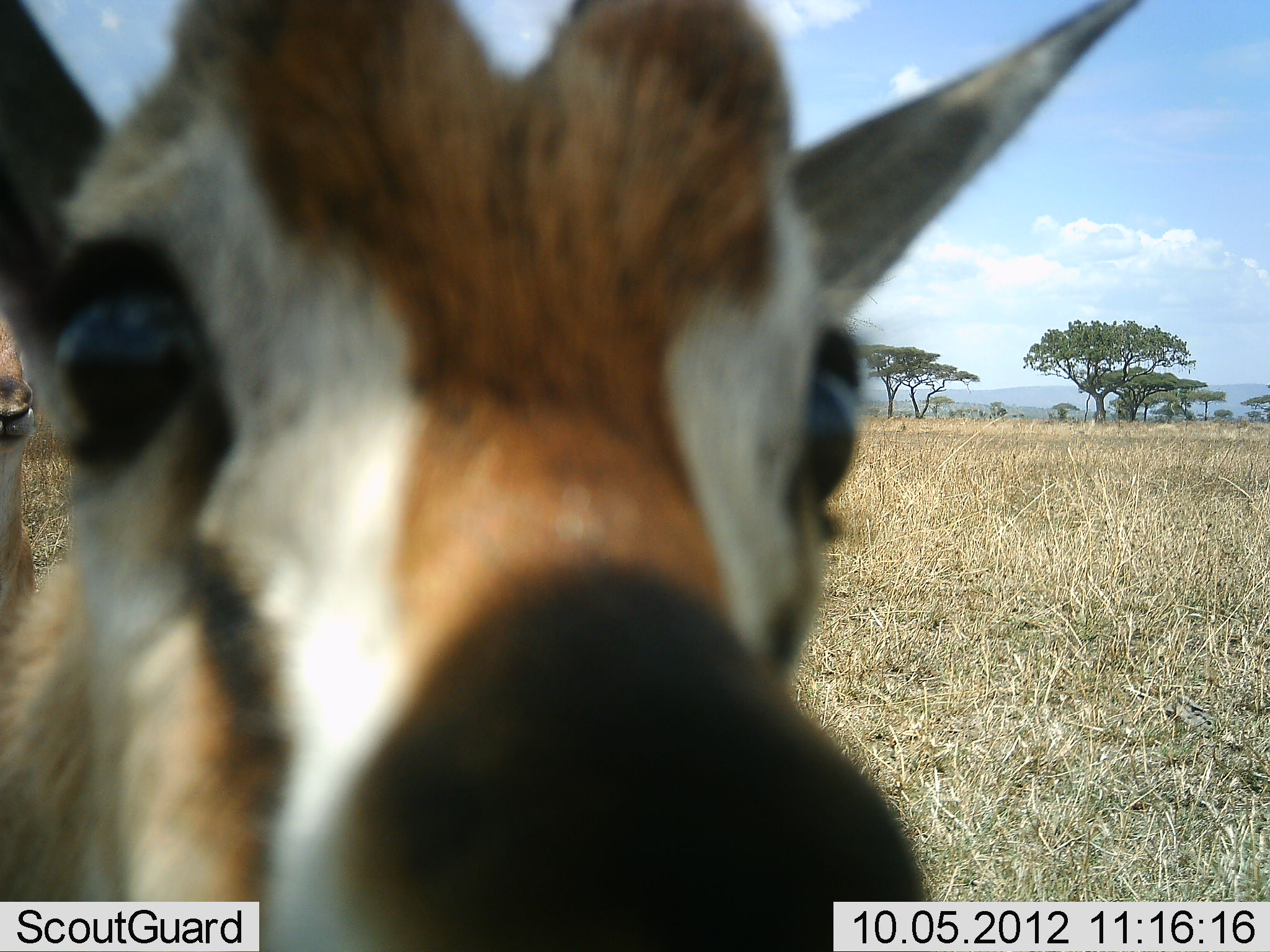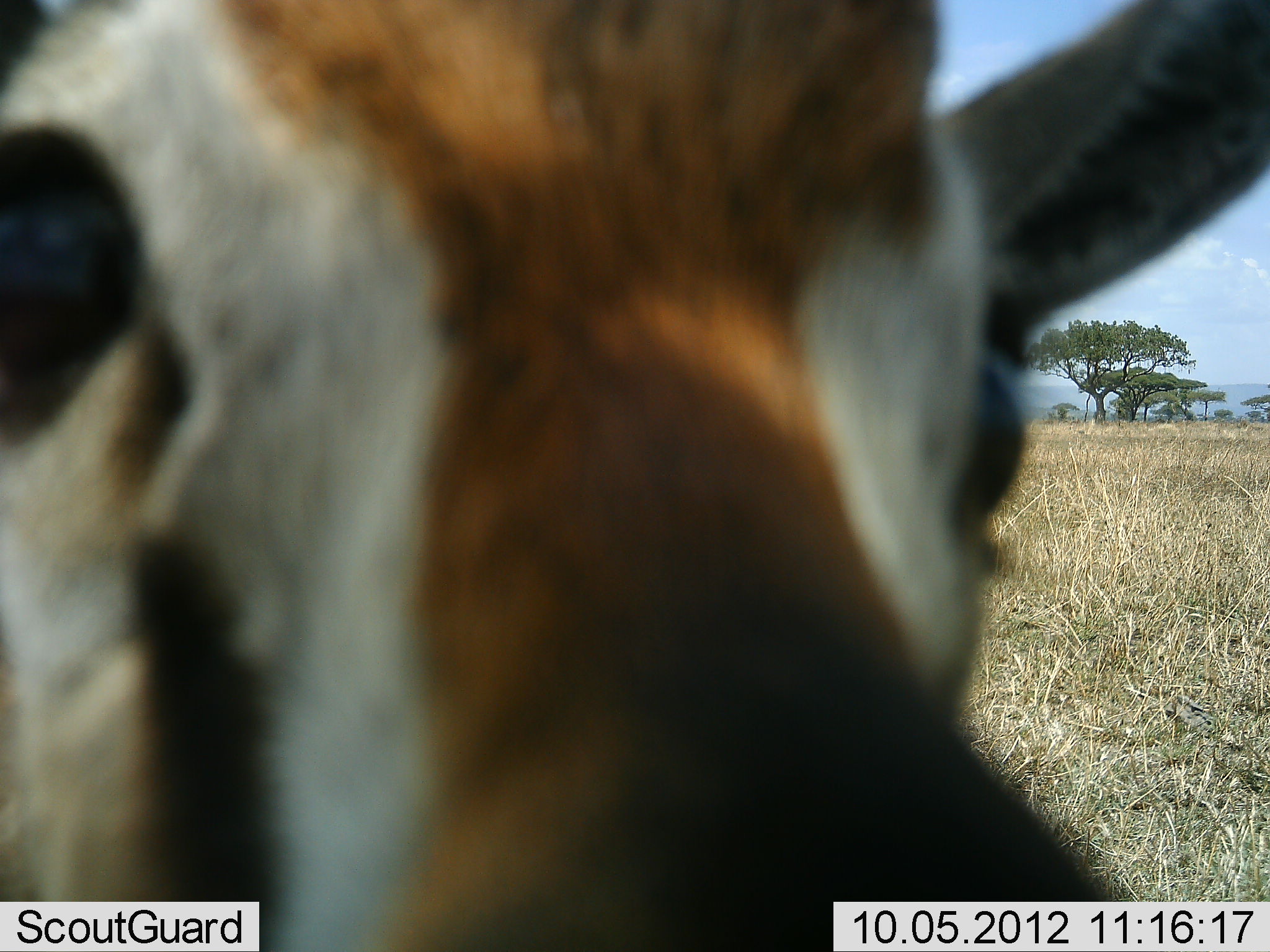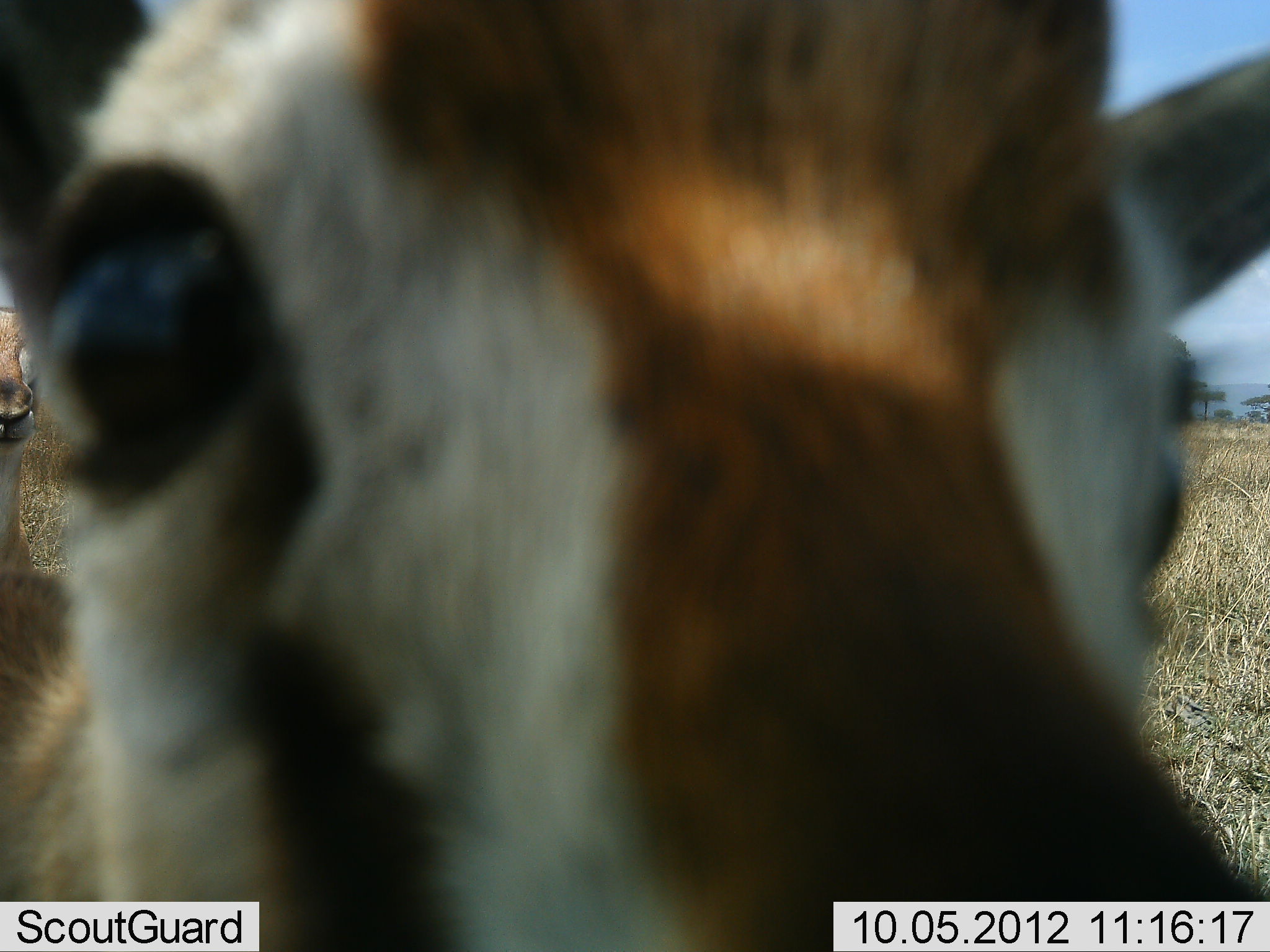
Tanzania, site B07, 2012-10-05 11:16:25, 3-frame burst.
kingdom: Animalia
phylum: Chordata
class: Mammalia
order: Artiodactyla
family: Bovidae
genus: Eudorcas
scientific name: Eudorcas thomsonii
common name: thomson's gazelle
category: gazellethomsons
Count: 1.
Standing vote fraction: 70%.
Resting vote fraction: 0%.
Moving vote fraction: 10%.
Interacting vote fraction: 50%.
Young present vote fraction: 0%.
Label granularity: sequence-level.